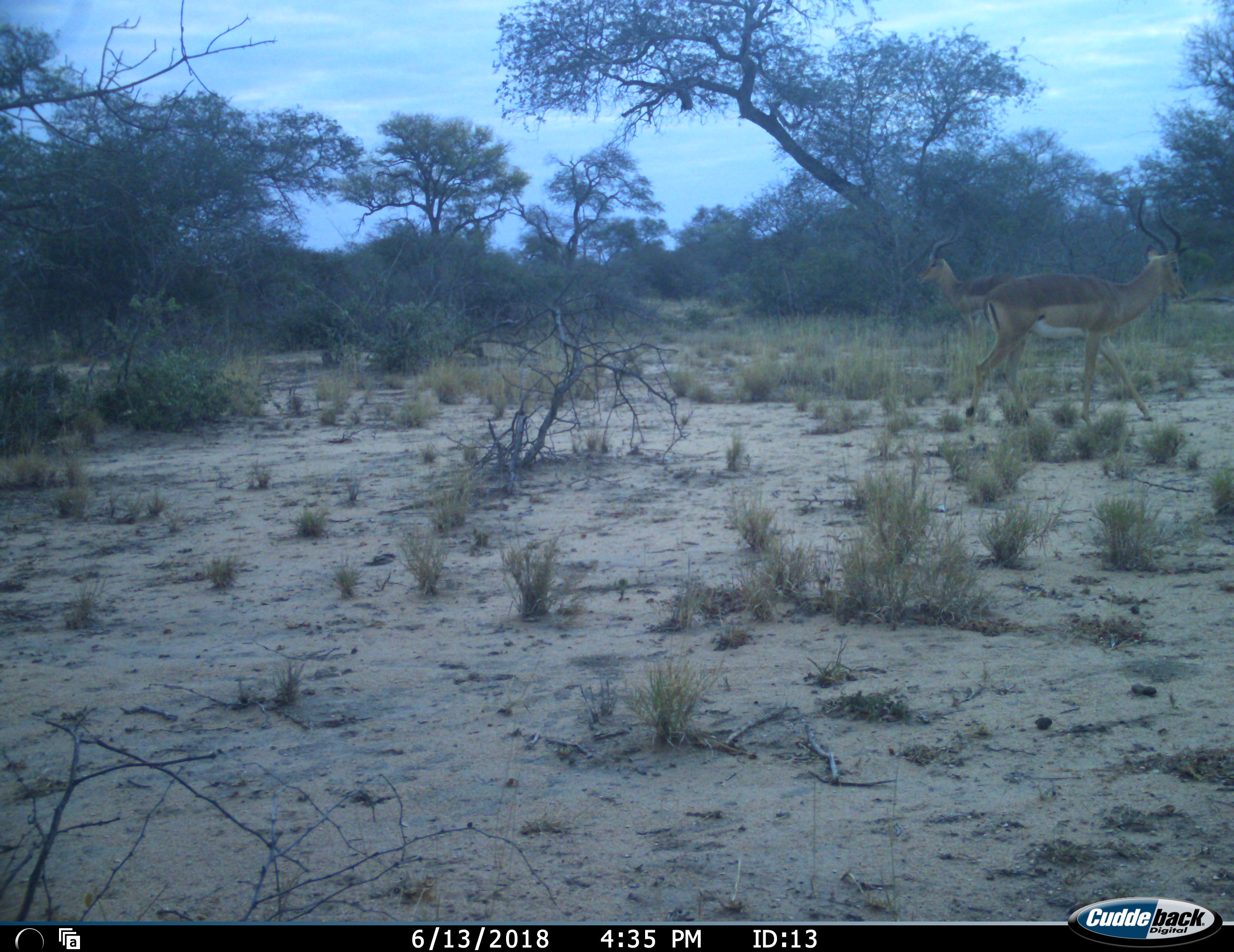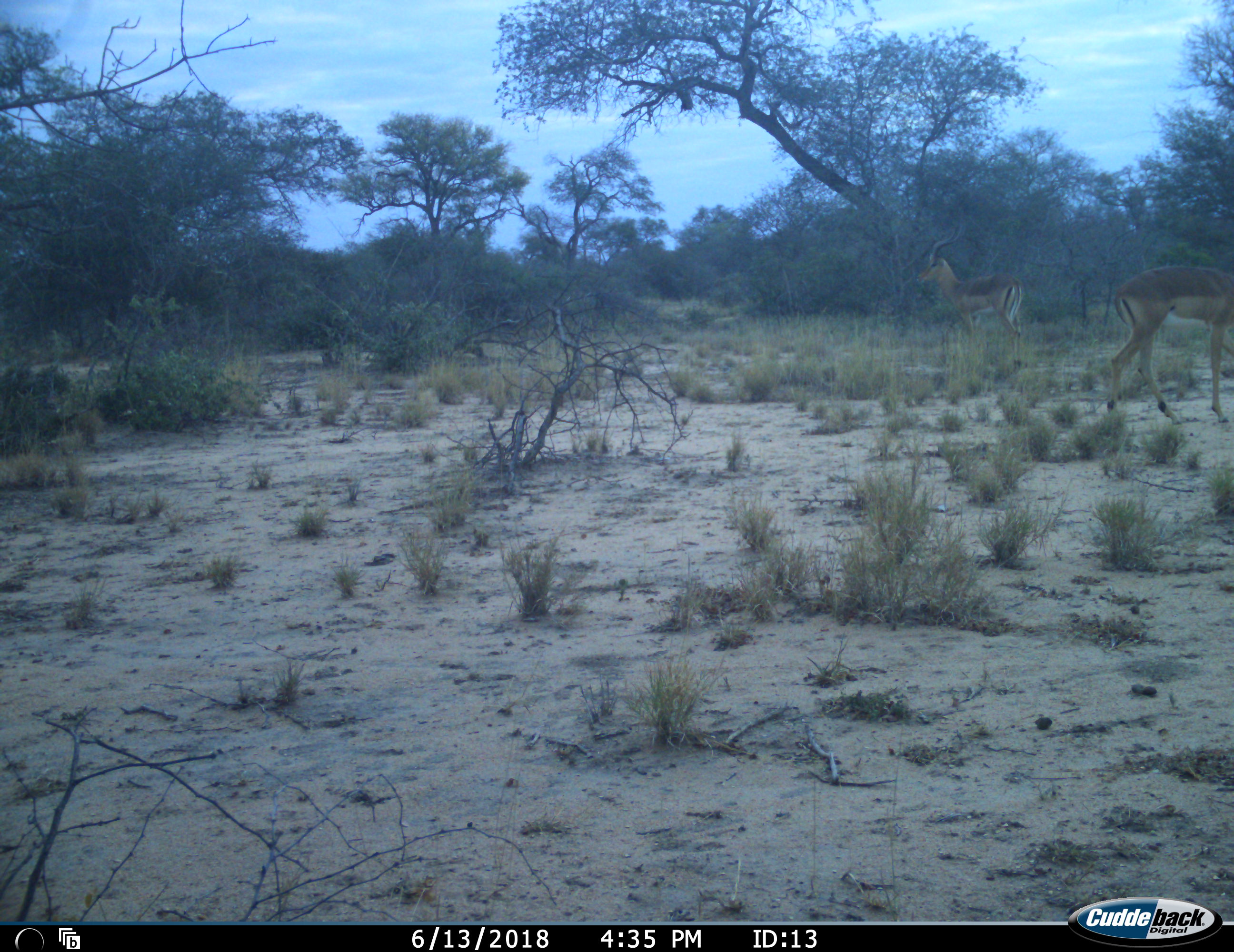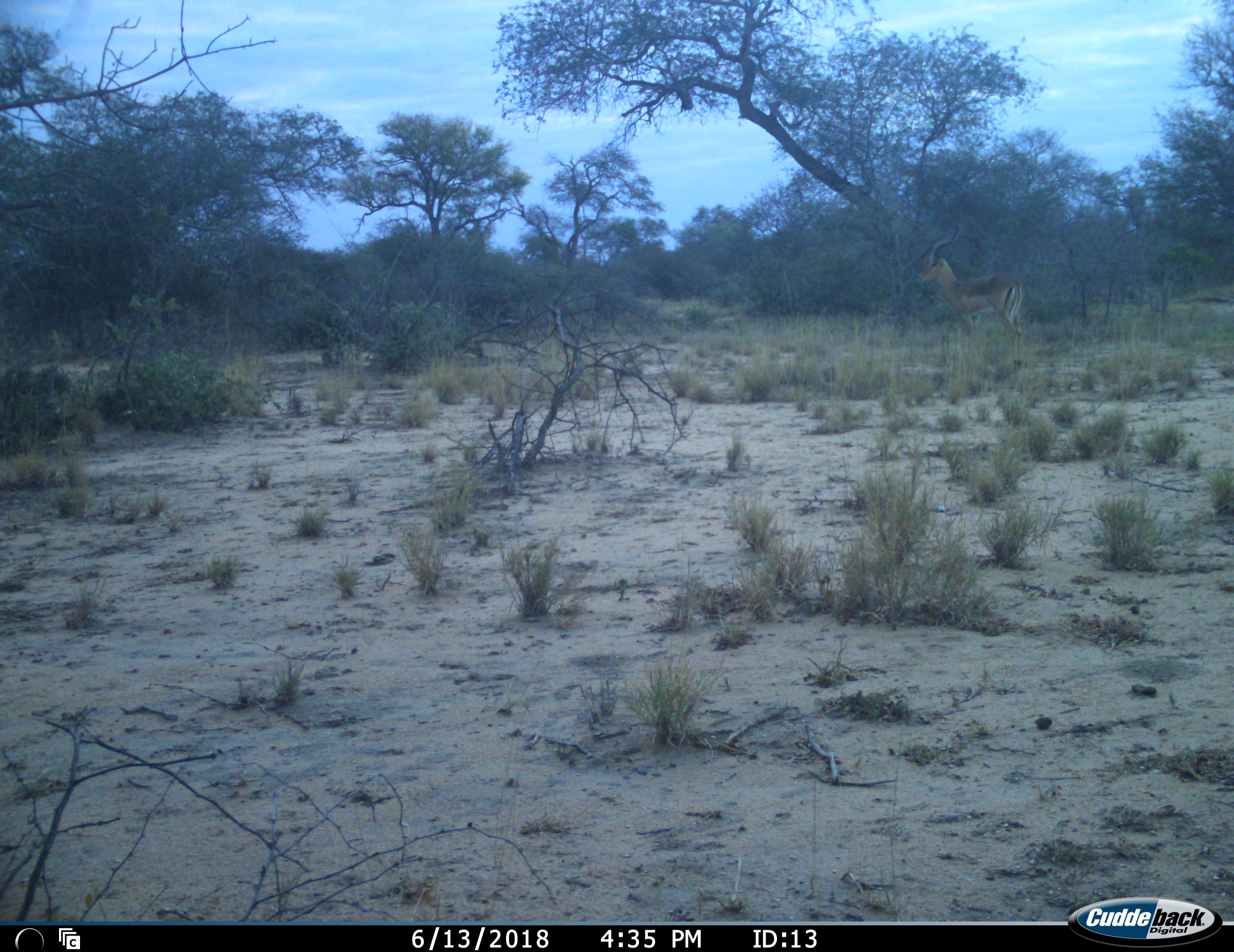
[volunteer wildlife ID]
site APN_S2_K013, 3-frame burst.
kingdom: Animalia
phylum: Chordata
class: Mammalia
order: Artiodactyla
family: Bovidae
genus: Aepyceros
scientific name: Aepyceros melampus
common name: impala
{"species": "impala (Aepyceros melampus)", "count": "2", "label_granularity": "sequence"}